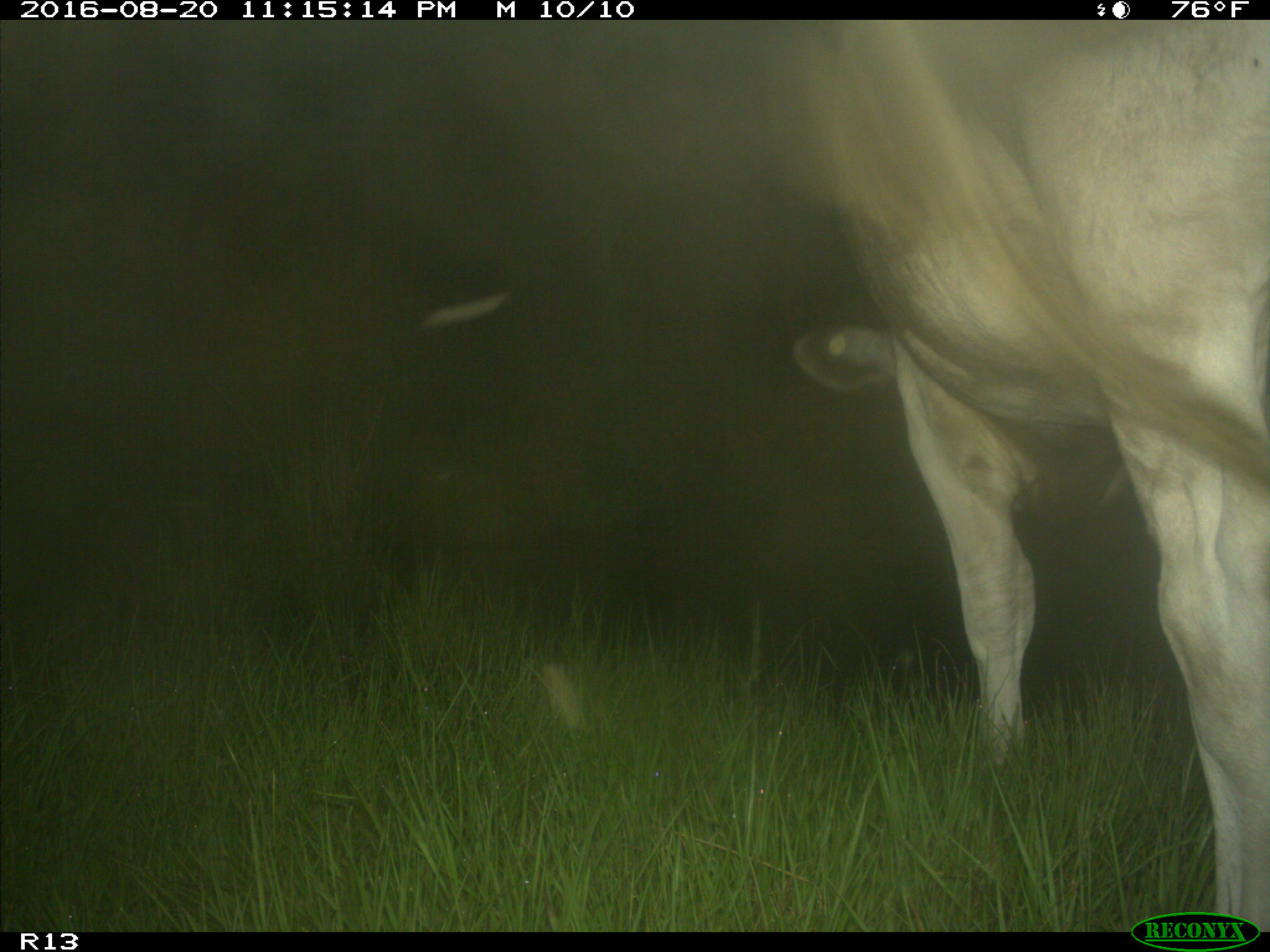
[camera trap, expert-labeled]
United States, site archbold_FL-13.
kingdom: Animalia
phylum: Chordata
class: Mammalia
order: Artiodactyla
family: Bovidae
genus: Bos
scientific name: Bos taurus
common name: domestic cow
Bos taurus (domestic cow).